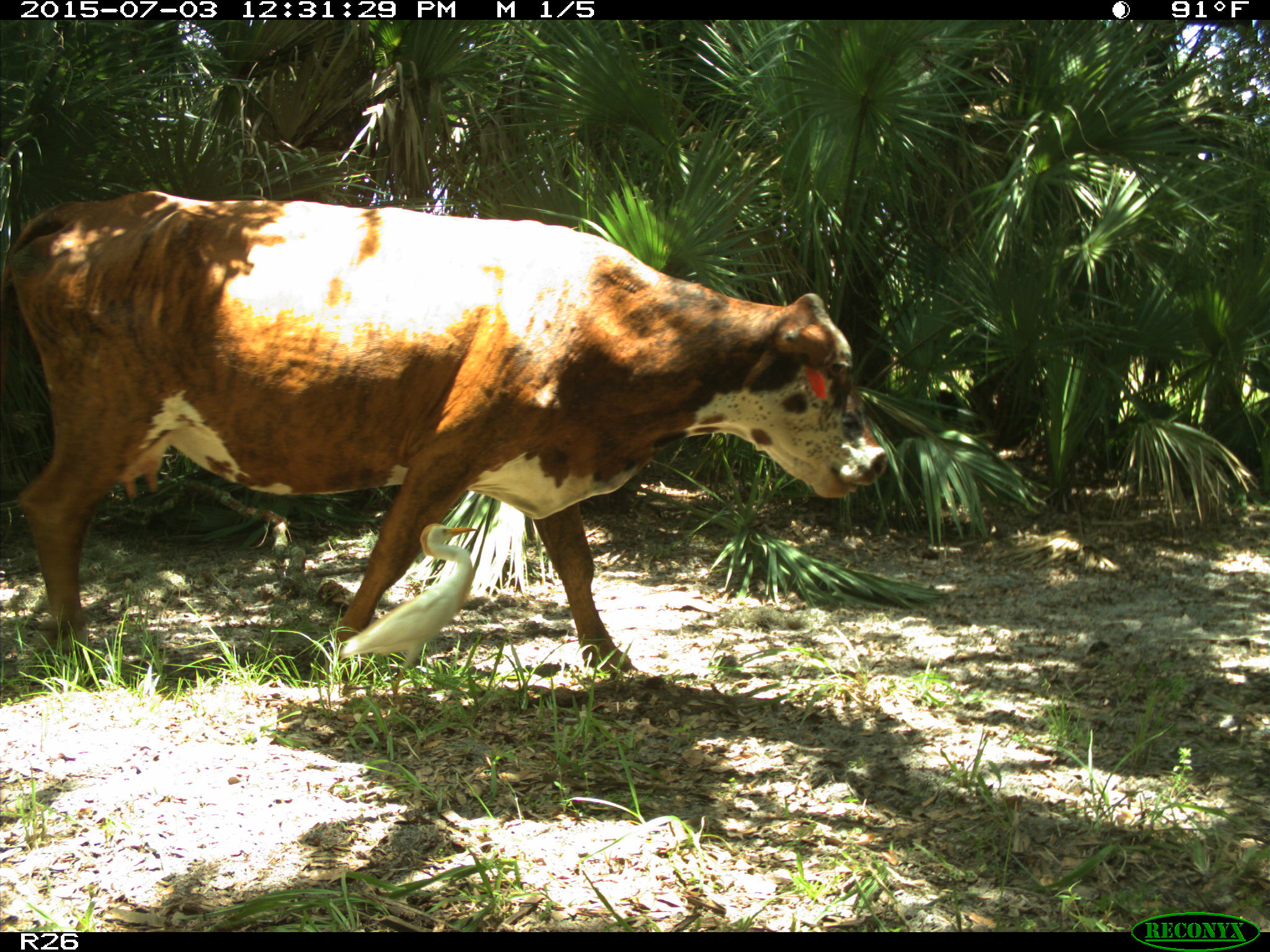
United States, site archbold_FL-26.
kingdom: Animalia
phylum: Chordata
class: Mammalia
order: Artiodactyla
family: Bovidae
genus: Bos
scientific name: Bos taurus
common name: domestic cow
Bos taurus (domestic cow).